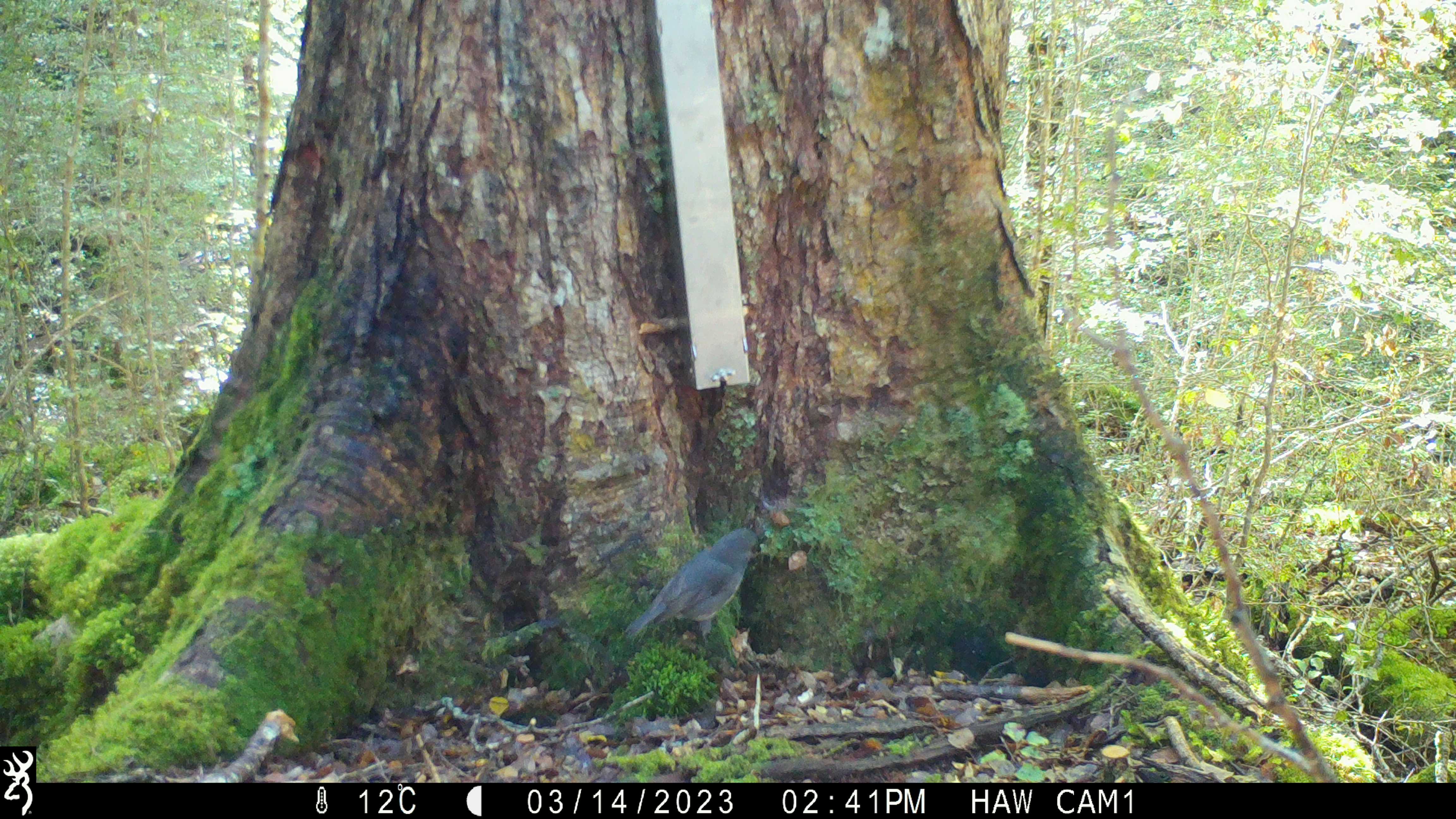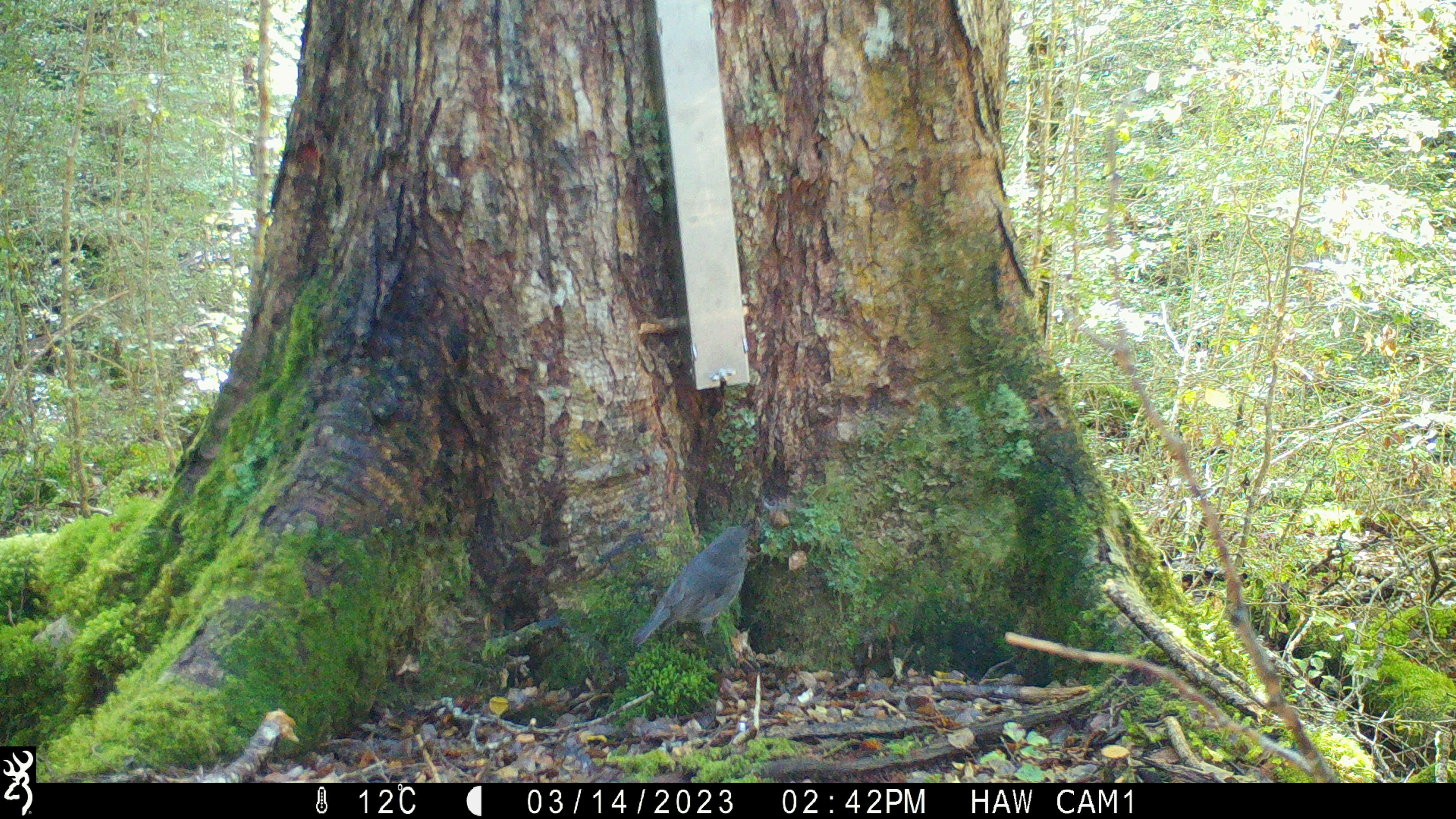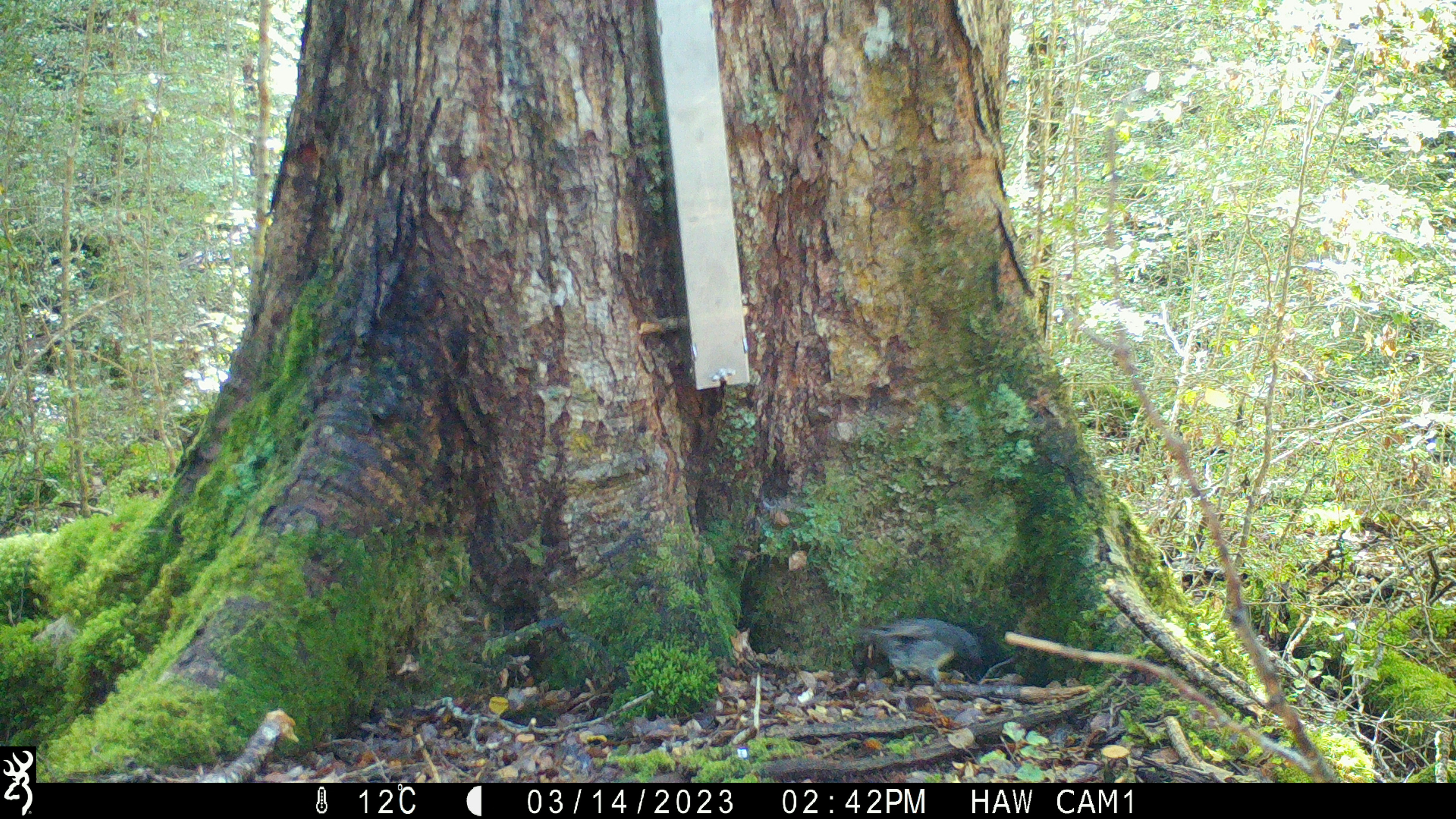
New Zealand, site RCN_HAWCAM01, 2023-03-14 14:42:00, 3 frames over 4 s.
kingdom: Animalia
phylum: Chordata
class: Aves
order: Passeriformes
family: Petroicidae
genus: Petroica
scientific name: Petroica australis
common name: new zealand robin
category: robin